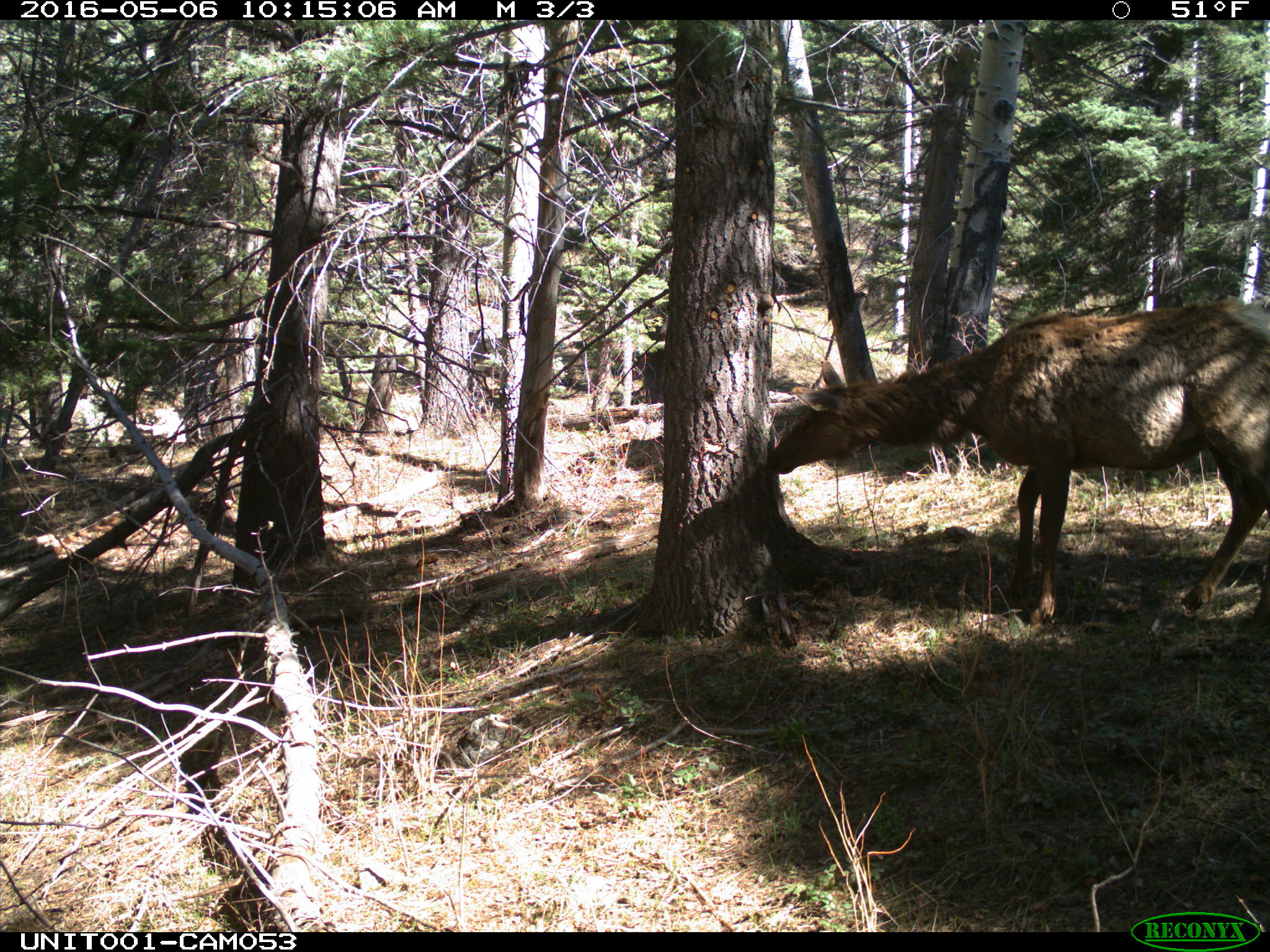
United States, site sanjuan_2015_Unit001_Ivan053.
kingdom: Animalia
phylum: Chordata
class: Mammalia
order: Artiodactyla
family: Cervidae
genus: Cervus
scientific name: Cervus elaphus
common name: red deer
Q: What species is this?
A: Cervus elaphus (red deer).